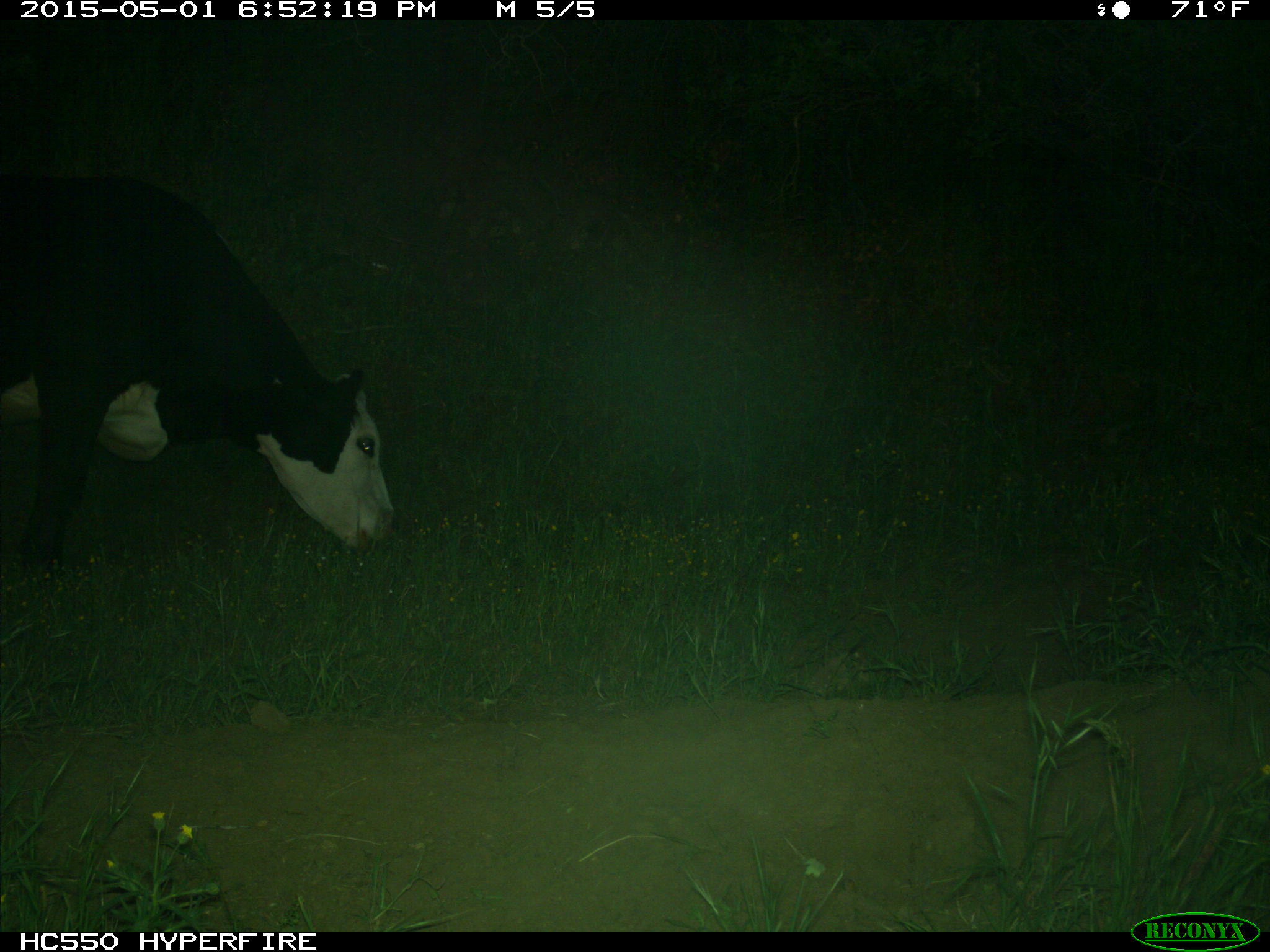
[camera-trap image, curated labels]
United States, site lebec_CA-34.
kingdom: Animalia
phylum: Chordata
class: Mammalia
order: Artiodactyla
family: Bovidae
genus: Bos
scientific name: Bos taurus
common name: domestic cow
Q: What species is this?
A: Bos taurus (domestic cow).